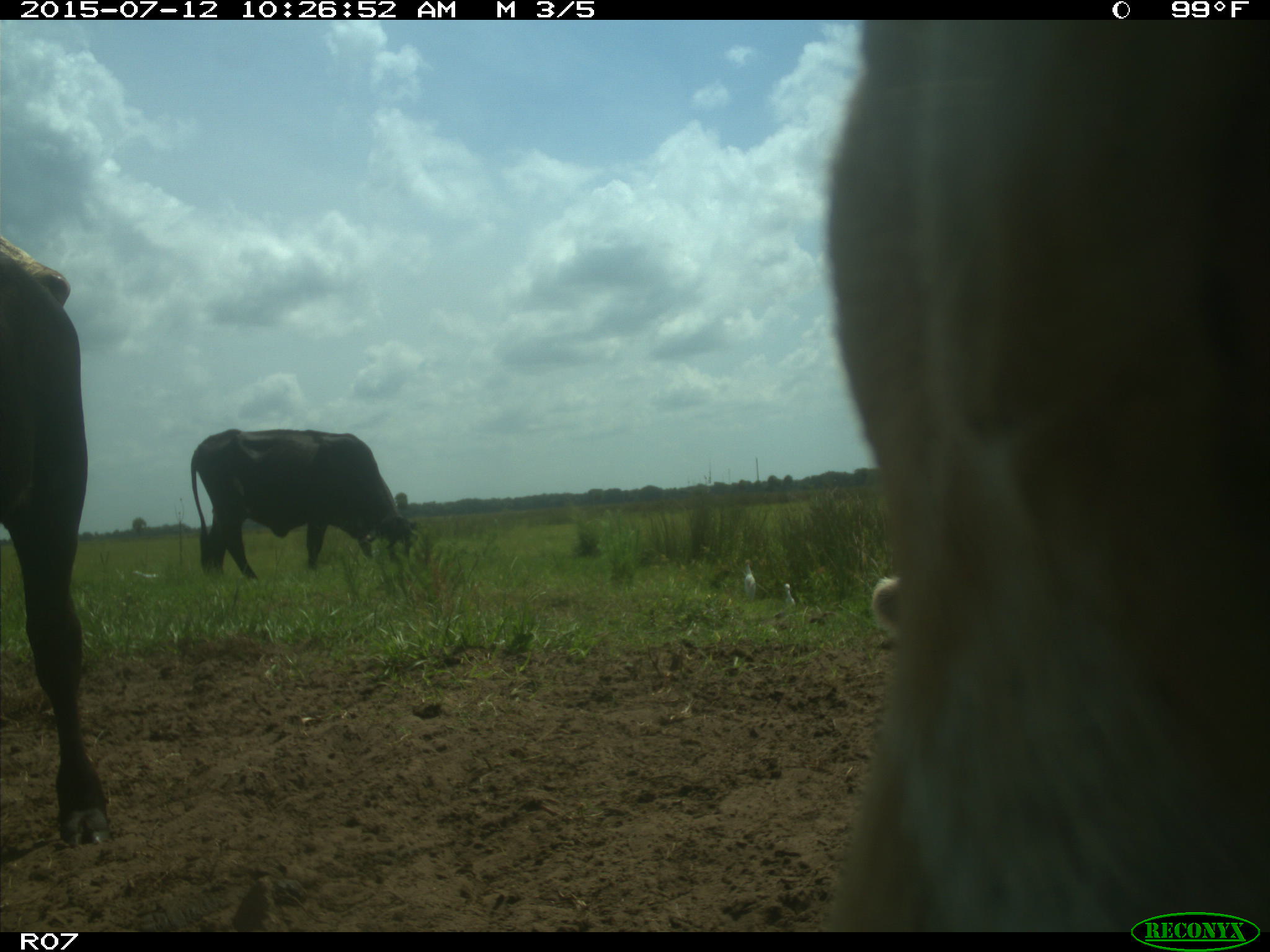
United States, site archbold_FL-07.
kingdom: Animalia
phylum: Chordata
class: Mammalia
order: Artiodactyla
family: Bovidae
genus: Bos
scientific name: Bos taurus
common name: domestic cow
Bos taurus (domestic cow).